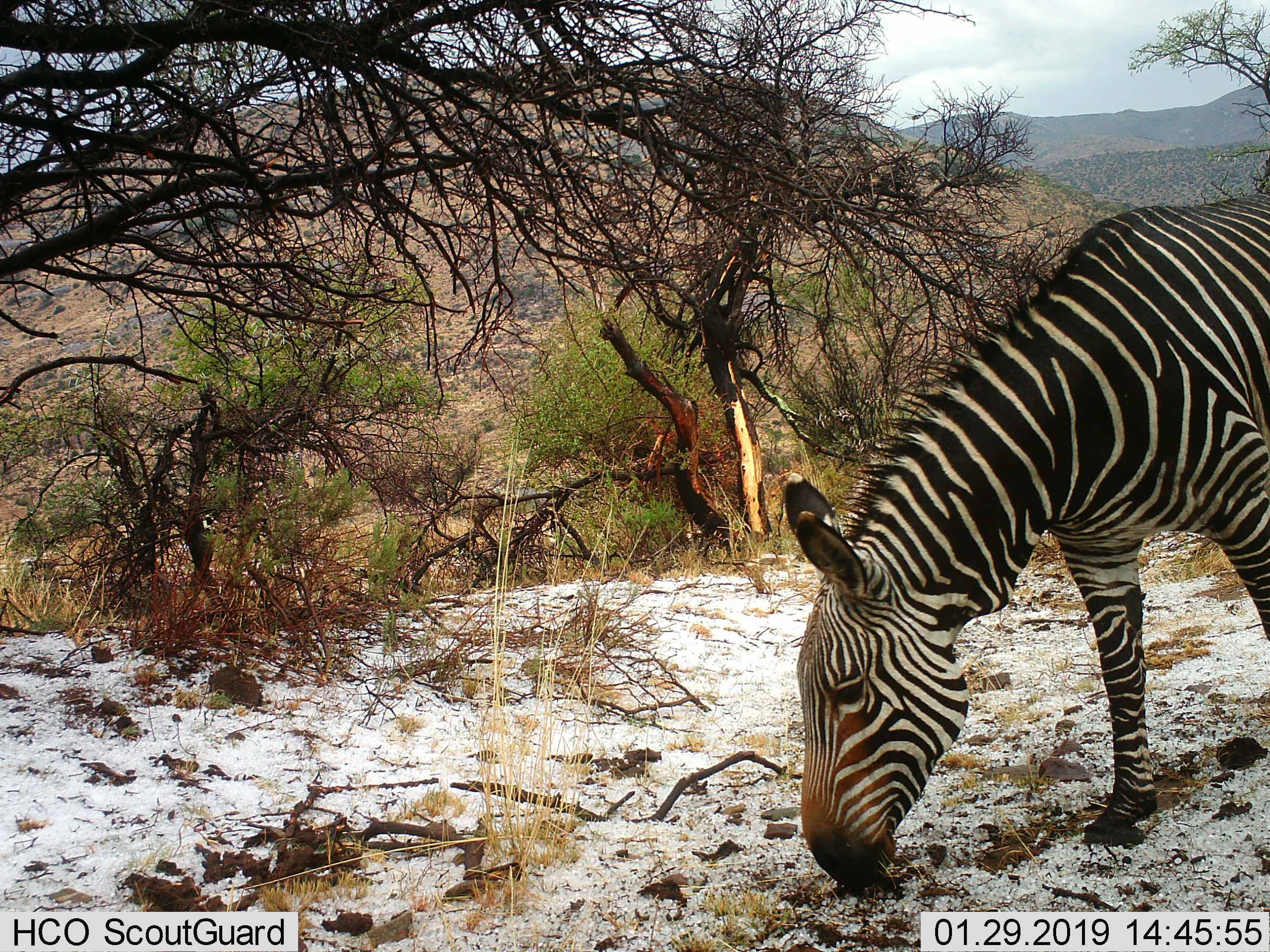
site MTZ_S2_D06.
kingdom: Animalia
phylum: Chordata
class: Mammalia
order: Perissodactyla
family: Equidae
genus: Equus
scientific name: Equus zebra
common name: mountain zebra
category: zebramountain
Zebramountain (mountain zebra) (Equus zebra), count 1. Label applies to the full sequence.